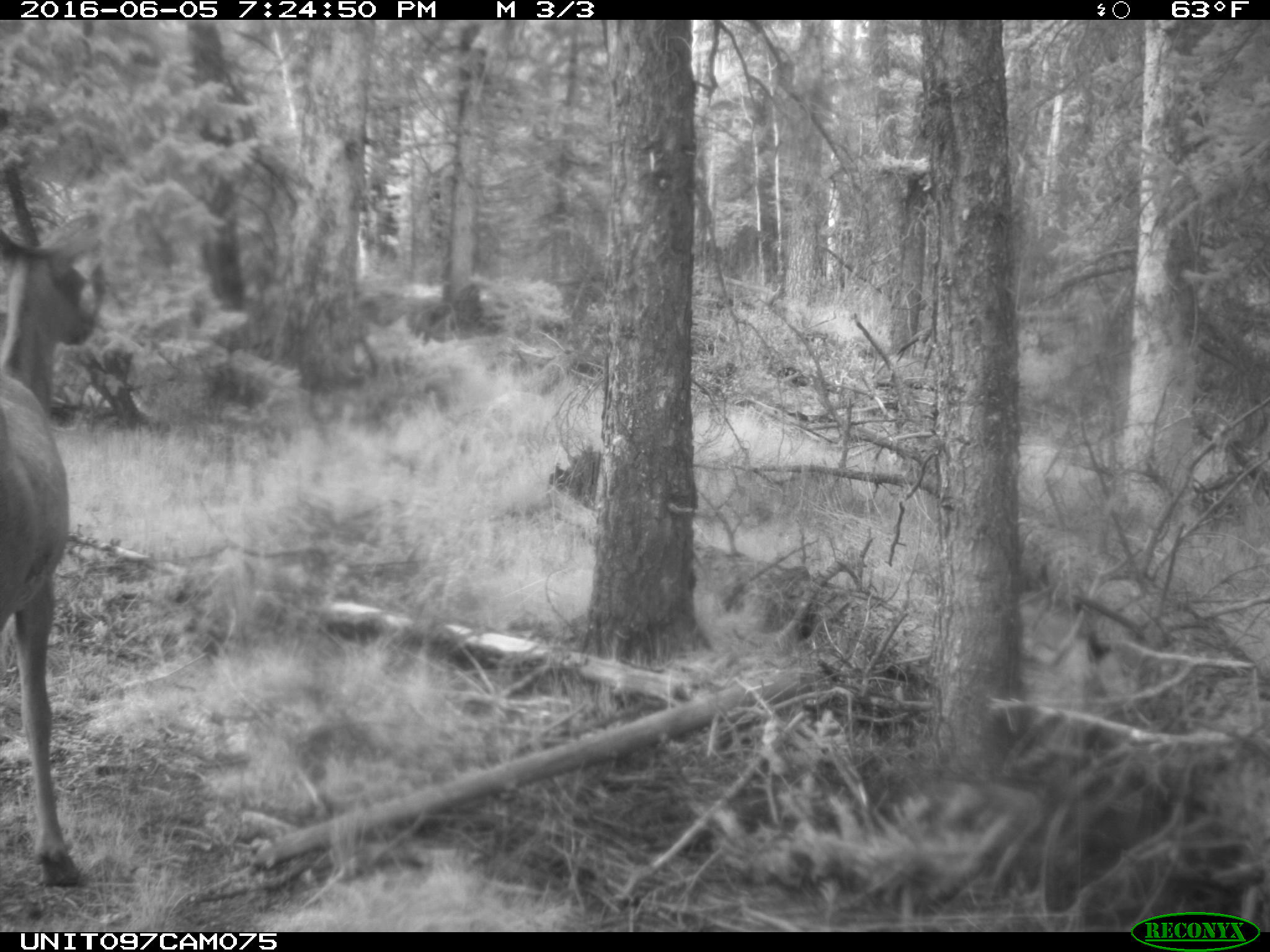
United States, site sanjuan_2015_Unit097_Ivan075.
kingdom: Animalia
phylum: Chordata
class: Mammalia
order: Artiodactyla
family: Cervidae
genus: Cervus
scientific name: Cervus elaphus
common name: red deer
Cervus elaphus (red deer).